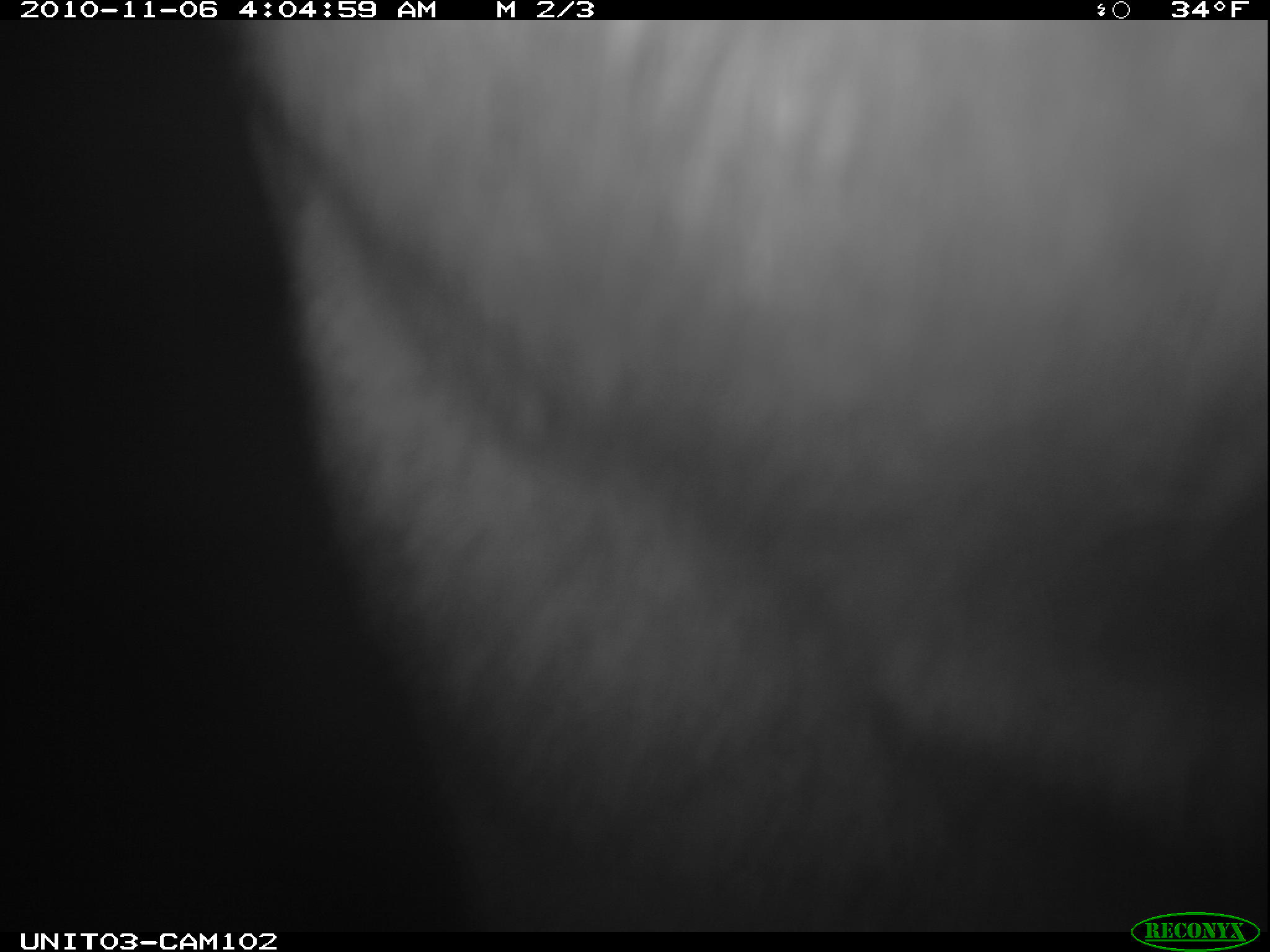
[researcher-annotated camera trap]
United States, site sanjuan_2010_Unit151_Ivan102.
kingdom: Animalia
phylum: Chordata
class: Mammalia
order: Carnivora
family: Ursidae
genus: Ursus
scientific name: Ursus americanus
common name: american black bear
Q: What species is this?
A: Ursus americanus (american black bear).